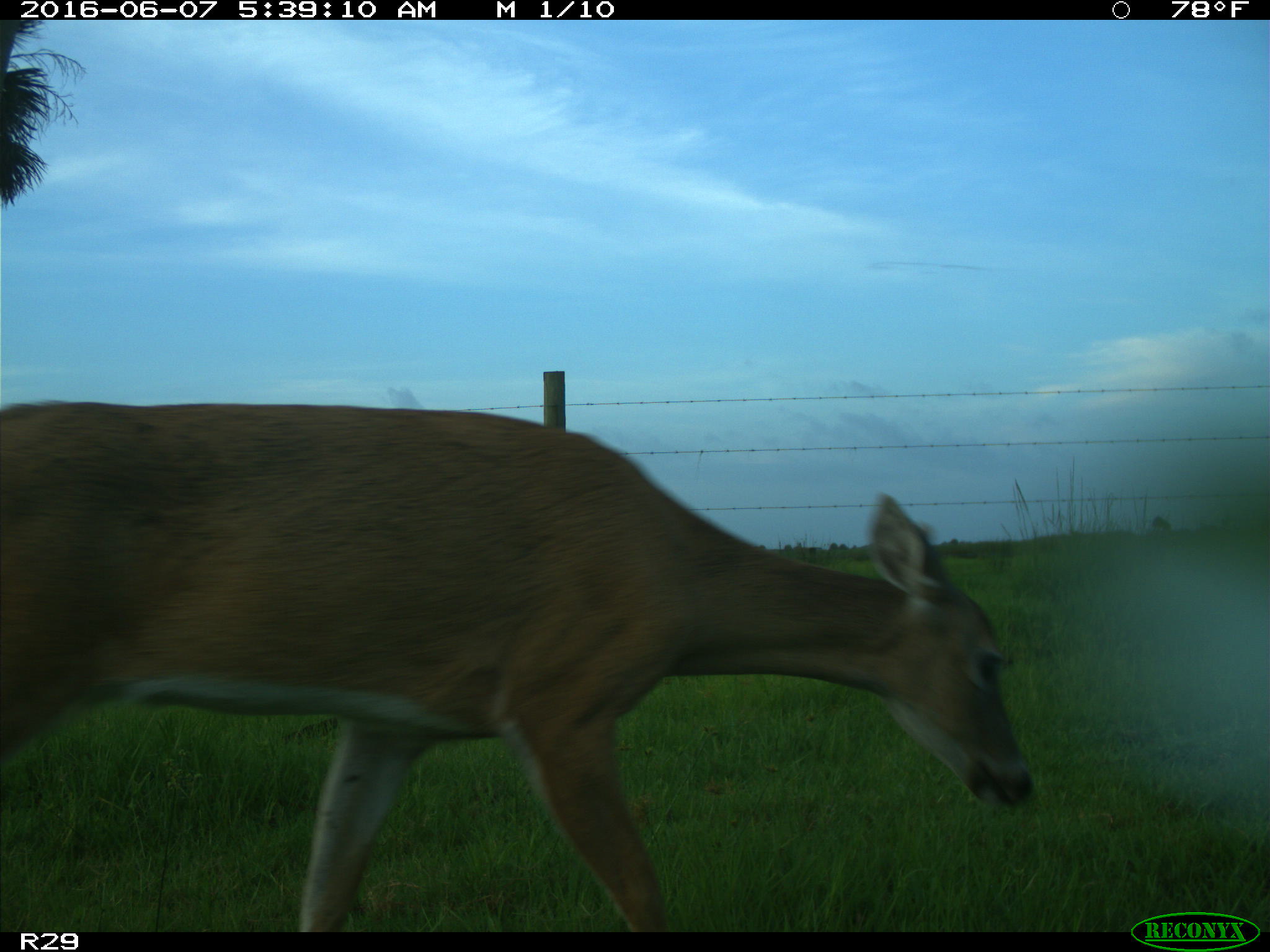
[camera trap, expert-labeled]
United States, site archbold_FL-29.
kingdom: Animalia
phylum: Chordata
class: Mammalia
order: Artiodactyla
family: Cervidae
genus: Odocoileus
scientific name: Odocoileus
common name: deer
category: unidentified deer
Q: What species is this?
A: Unidentified deer (deer) (Odocoileus).